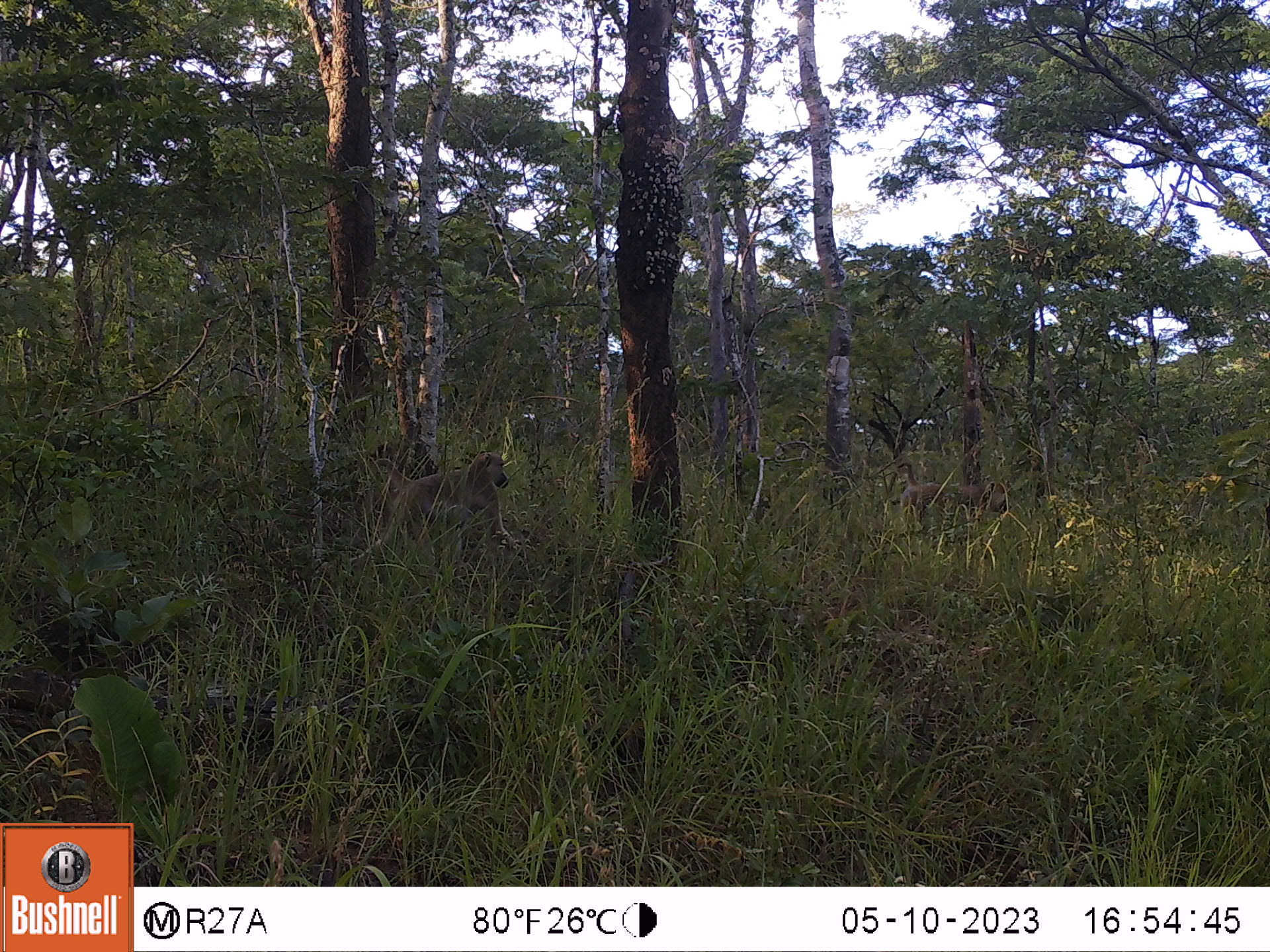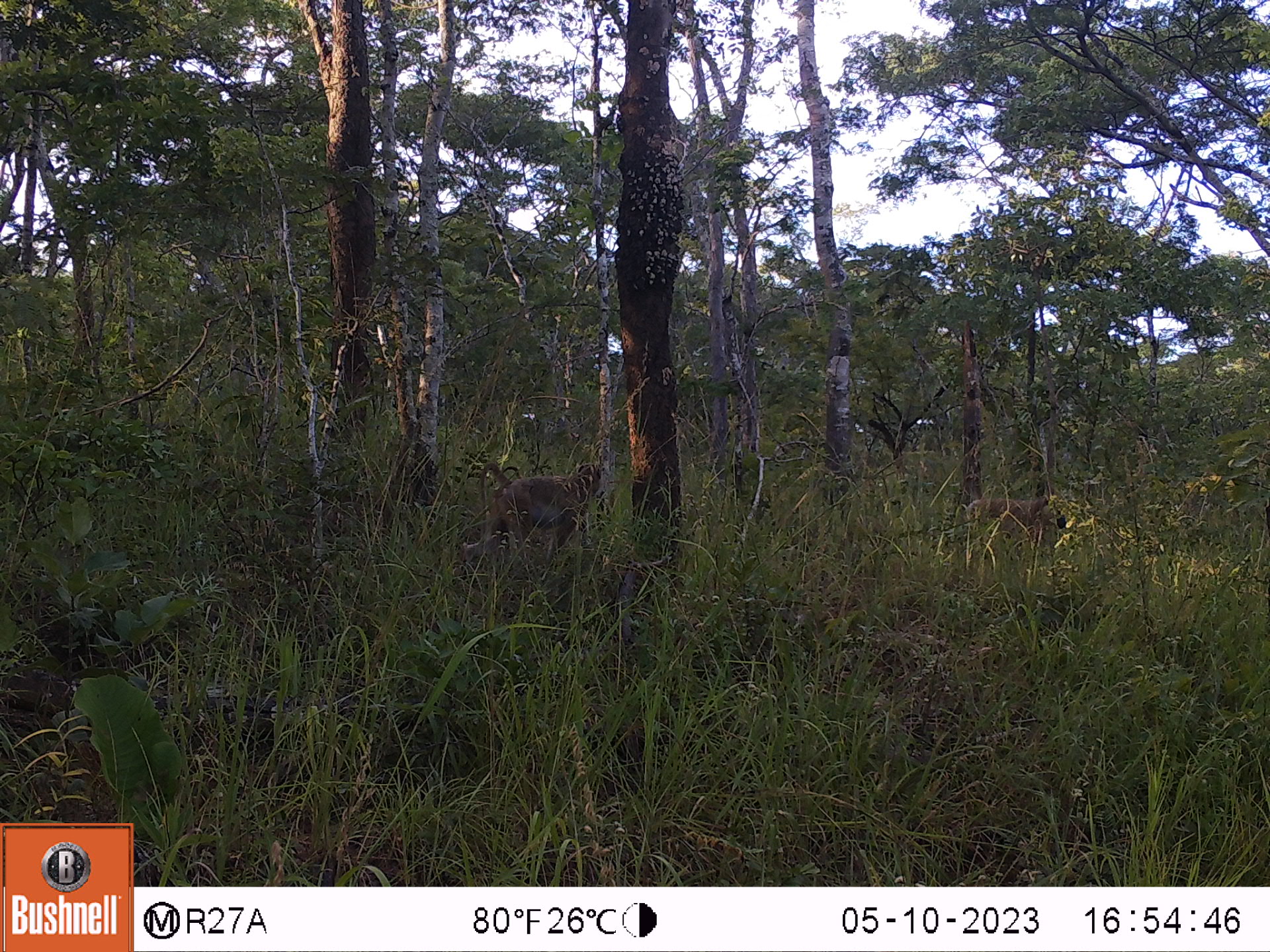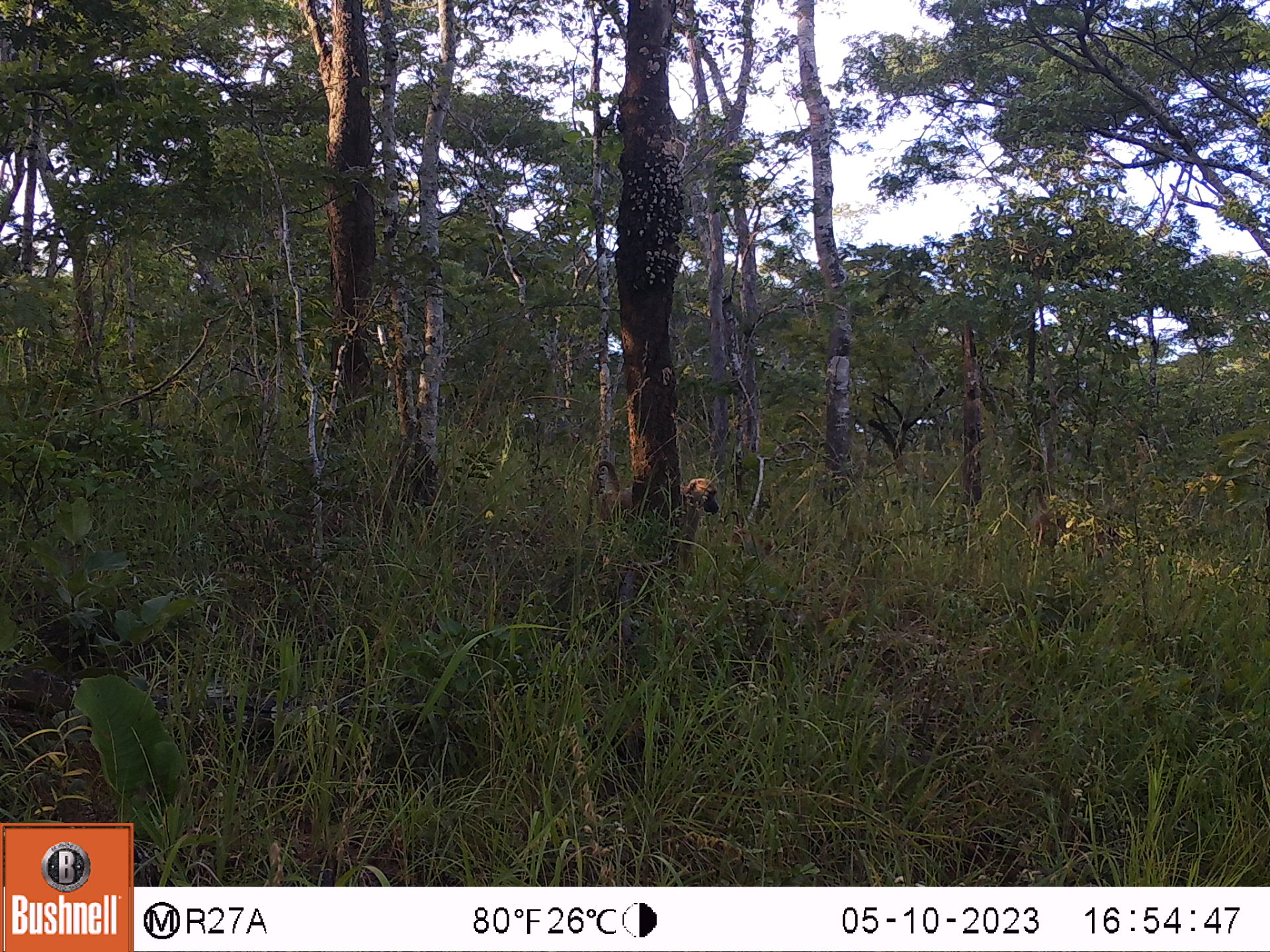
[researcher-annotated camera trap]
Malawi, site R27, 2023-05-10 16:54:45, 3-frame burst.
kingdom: Animalia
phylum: Chordata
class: Mammalia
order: Primates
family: Cercopithecidae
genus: Papio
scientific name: Papio cynocephalus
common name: yellow baboon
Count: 2.